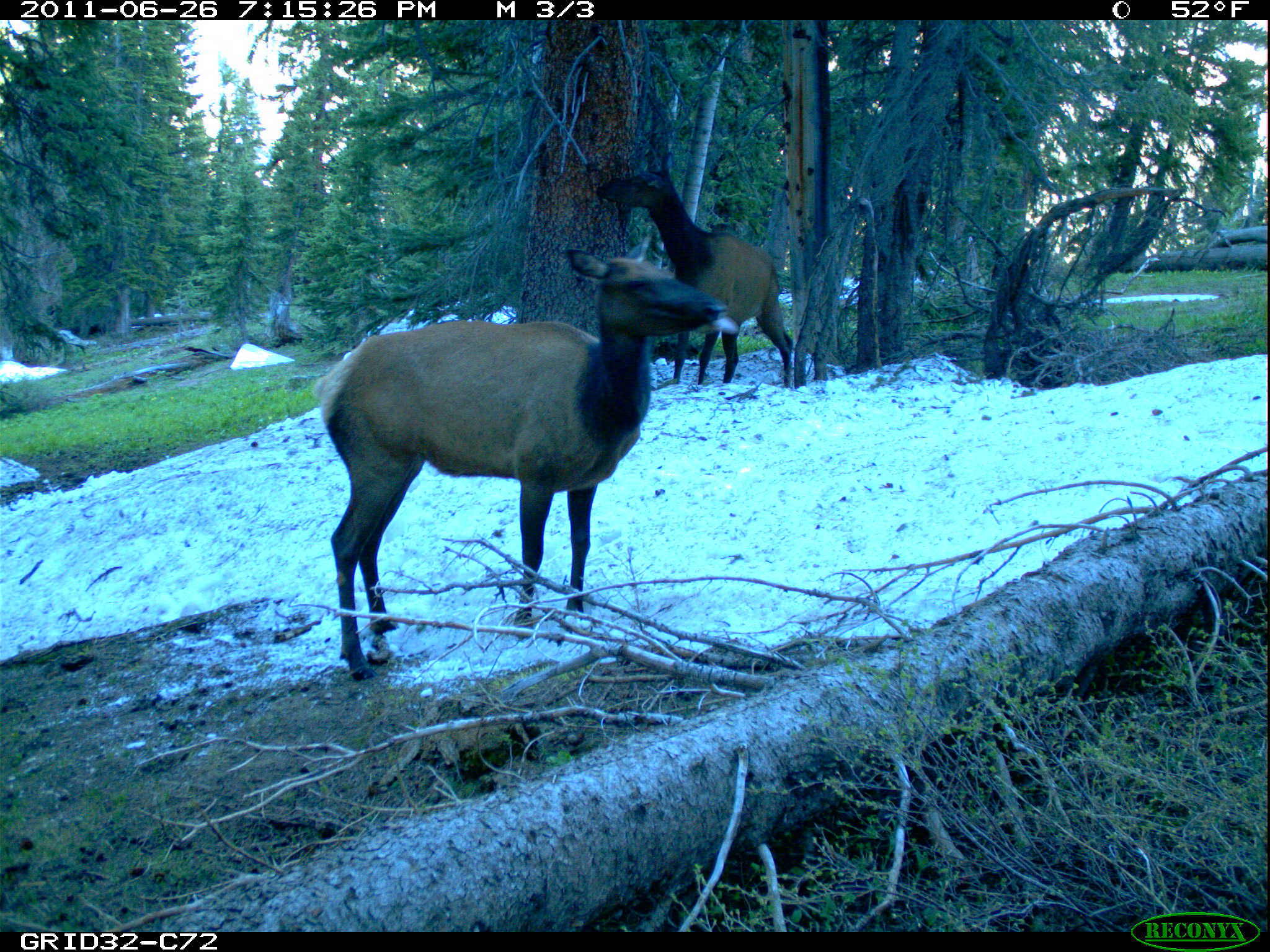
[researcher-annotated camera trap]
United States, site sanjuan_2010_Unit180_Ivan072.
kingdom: Animalia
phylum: Chordata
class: Mammalia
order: Artiodactyla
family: Cervidae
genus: Cervus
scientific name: Cervus elaphus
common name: red deer